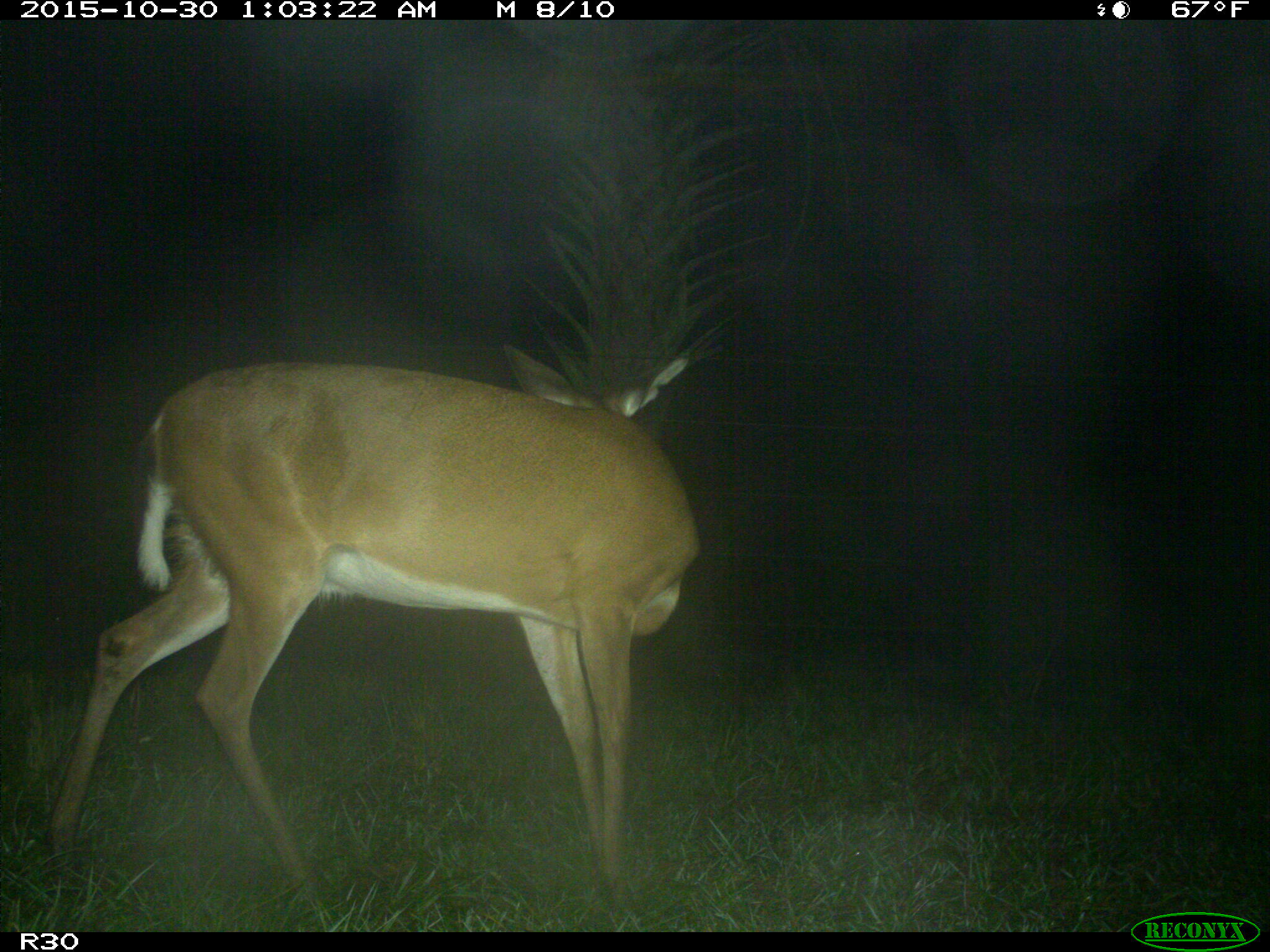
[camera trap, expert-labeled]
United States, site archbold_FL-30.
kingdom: Animalia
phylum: Chordata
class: Mammalia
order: Artiodactyla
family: Cervidae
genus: Odocoileus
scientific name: Odocoileus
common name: deer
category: unidentified deer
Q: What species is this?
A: Unidentified deer (deer) (Odocoileus).